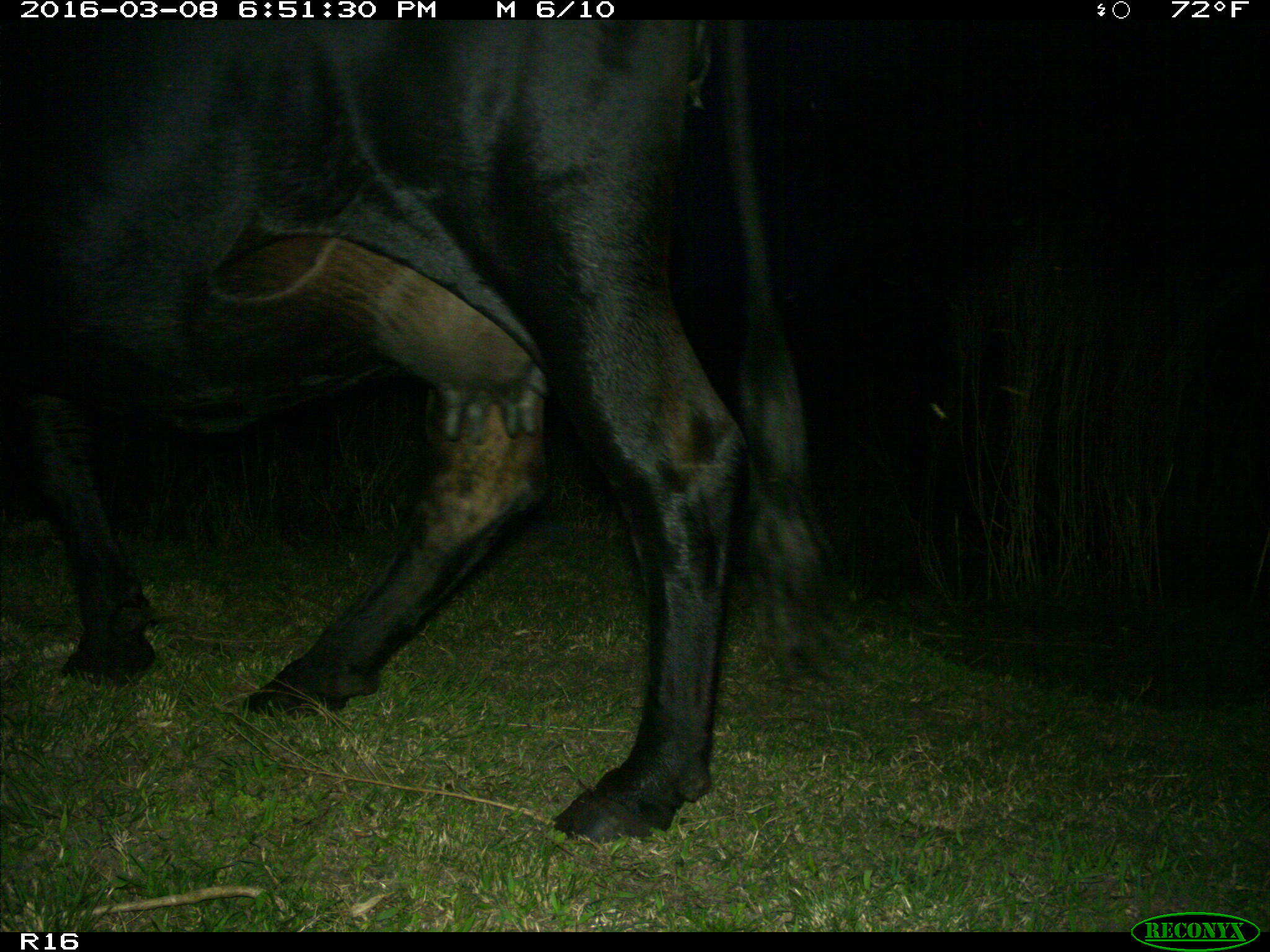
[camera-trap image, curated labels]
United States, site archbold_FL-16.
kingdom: Animalia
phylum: Chordata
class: Mammalia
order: Artiodactyla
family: Bovidae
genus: Bos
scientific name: Bos taurus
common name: domestic cow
Bos taurus (domestic cow).